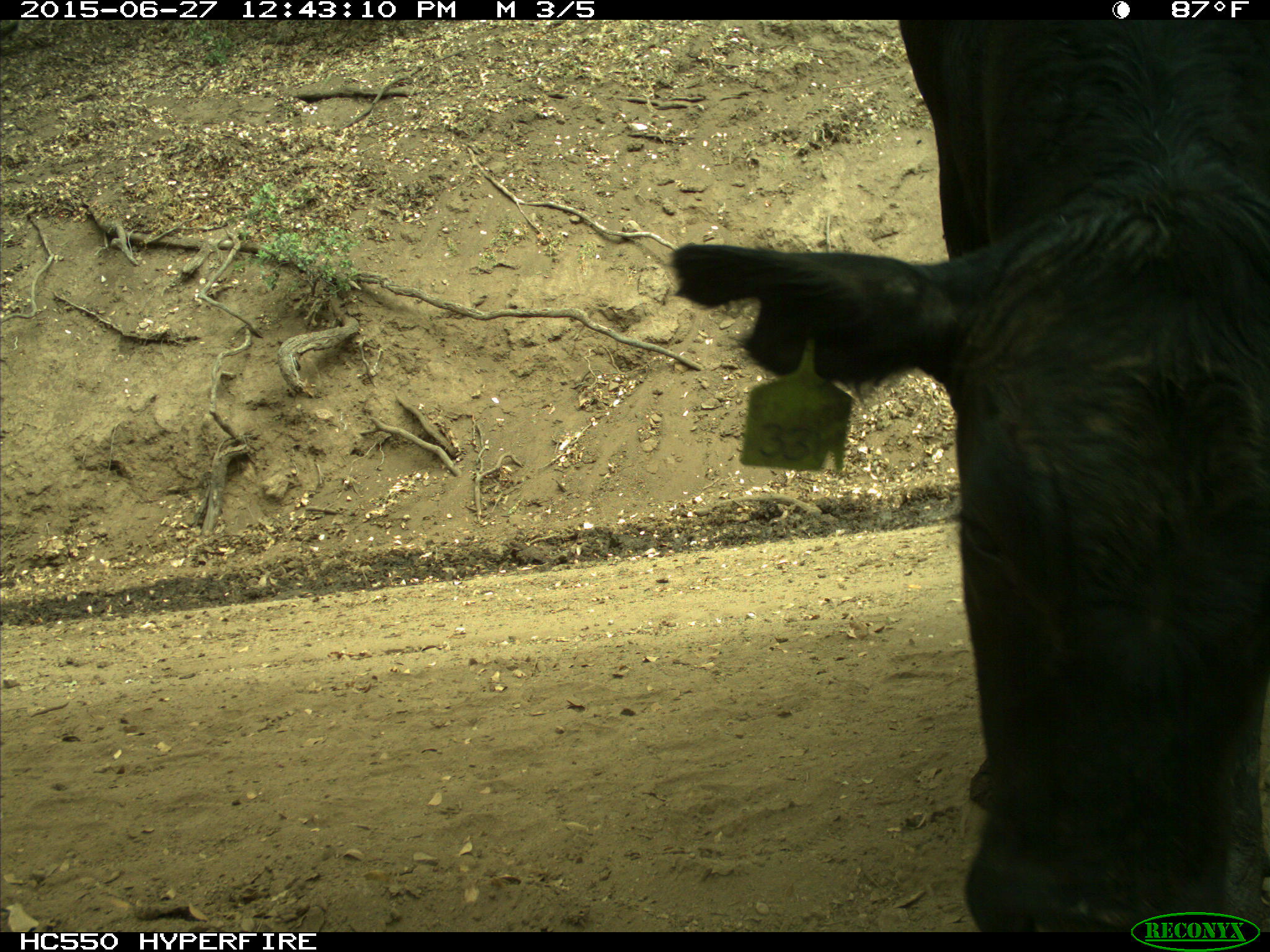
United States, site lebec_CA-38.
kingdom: Animalia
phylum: Chordata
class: Mammalia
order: Artiodactyla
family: Bovidae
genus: Bos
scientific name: Bos taurus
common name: domestic cow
Bos taurus (domestic cow).